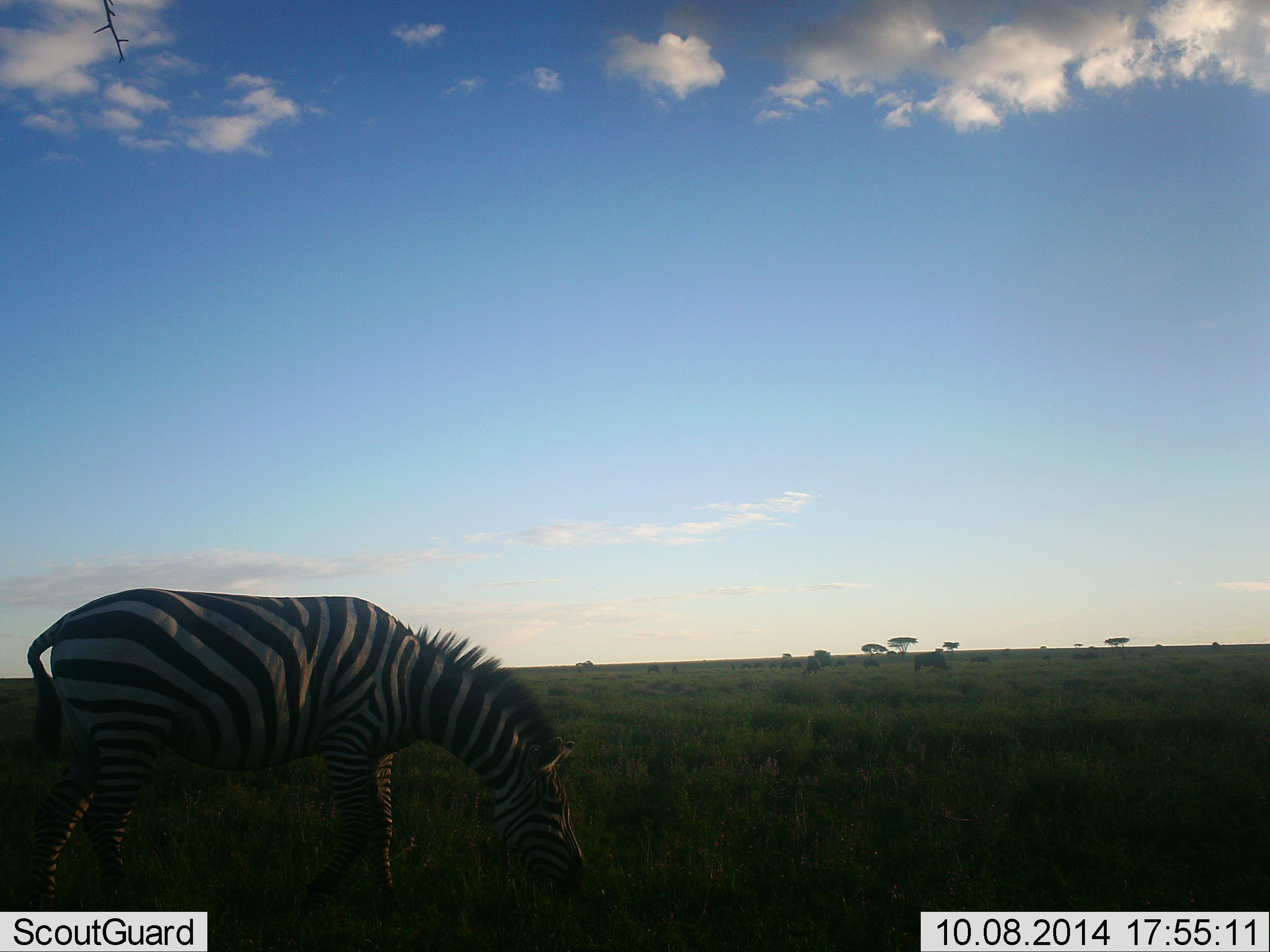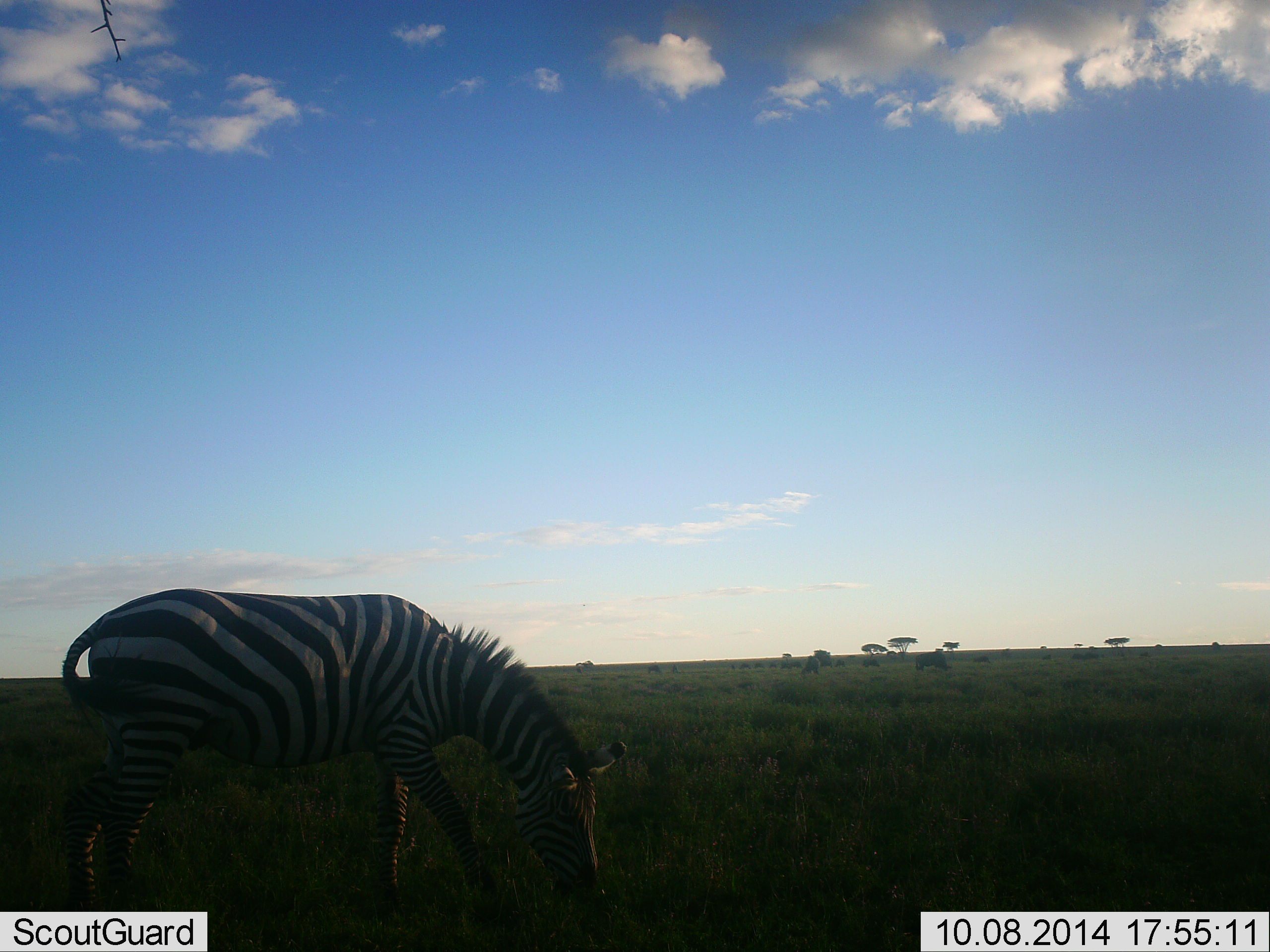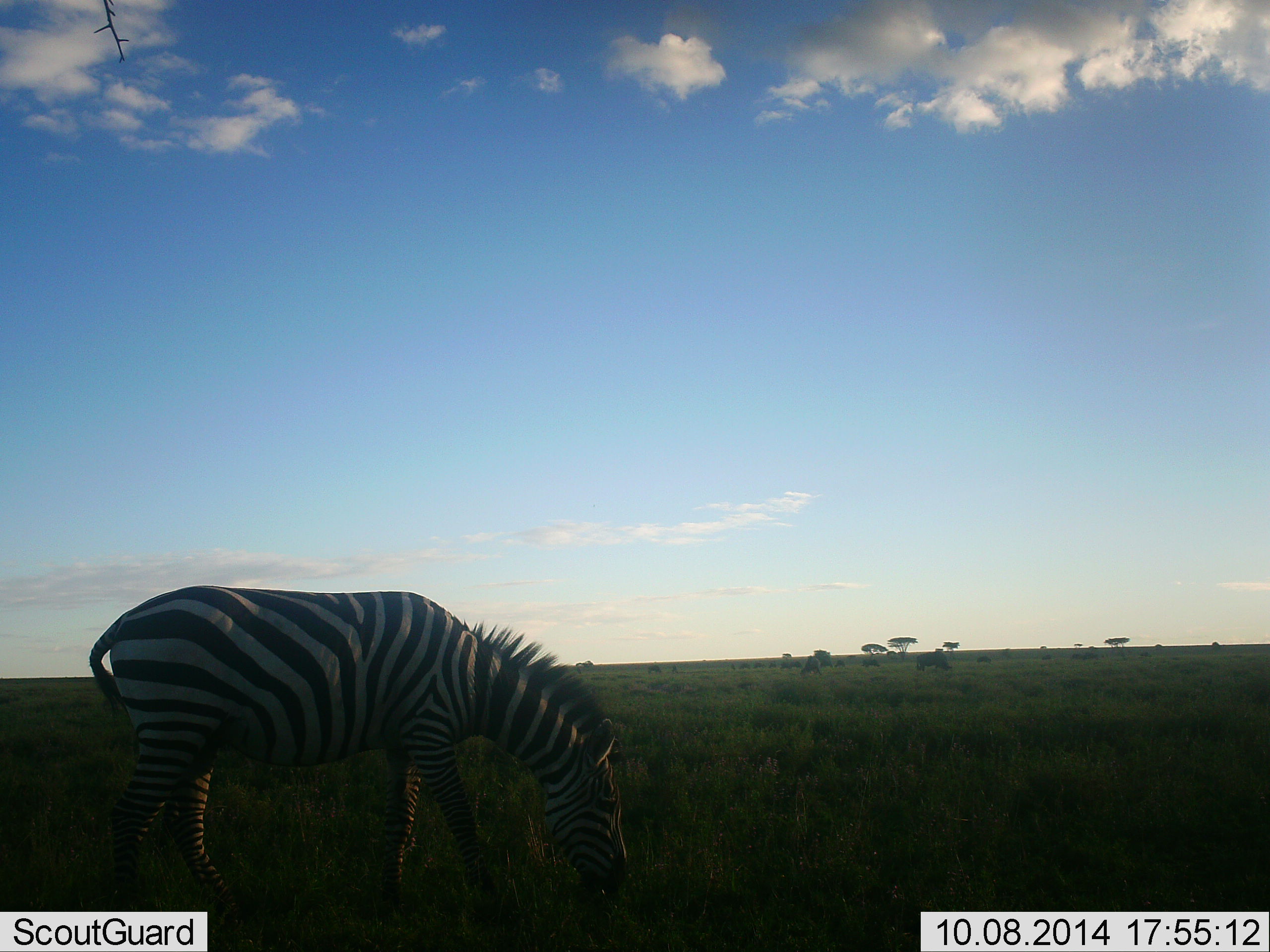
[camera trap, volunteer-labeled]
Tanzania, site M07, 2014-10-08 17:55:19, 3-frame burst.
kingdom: Animalia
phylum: Chordata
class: Mammalia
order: Perissodactyla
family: Equidae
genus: Equus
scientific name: Equus quagga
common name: plains zebra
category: zebra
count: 1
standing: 27%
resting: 0%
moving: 0%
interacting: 0%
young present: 0%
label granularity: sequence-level